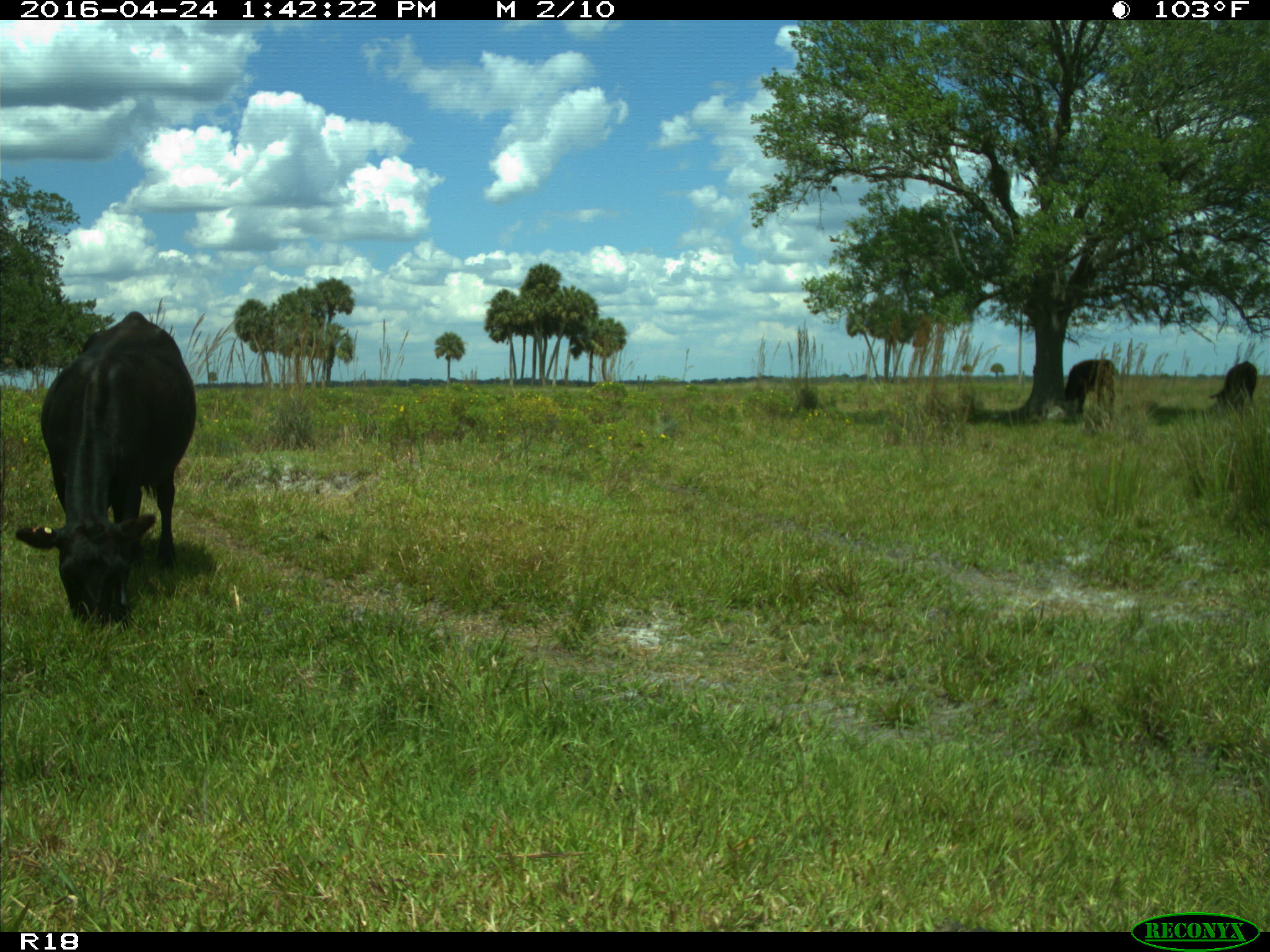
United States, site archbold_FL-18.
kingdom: Animalia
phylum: Chordata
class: Mammalia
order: Artiodactyla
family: Bovidae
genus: Bos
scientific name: Bos taurus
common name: domestic cow